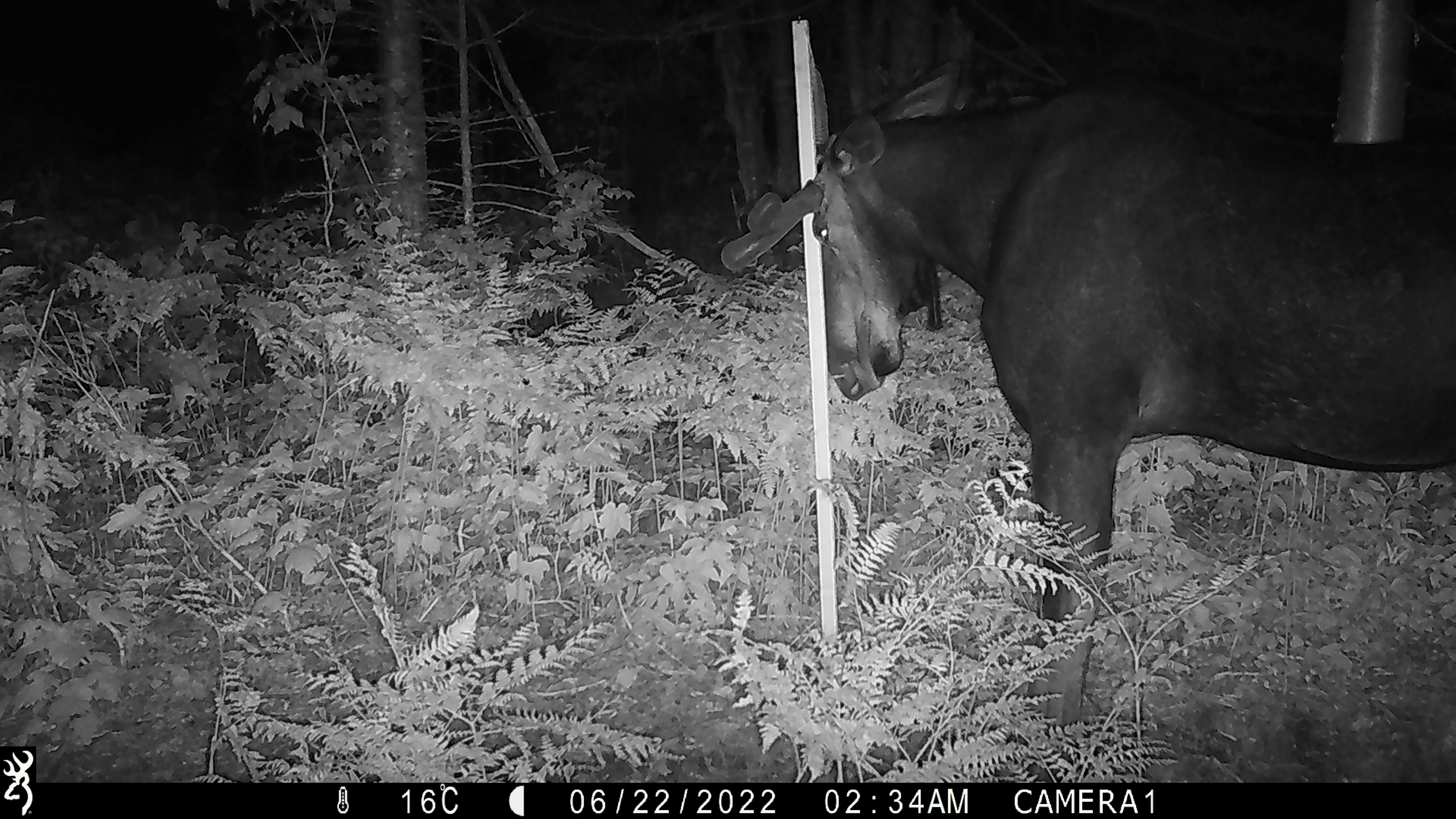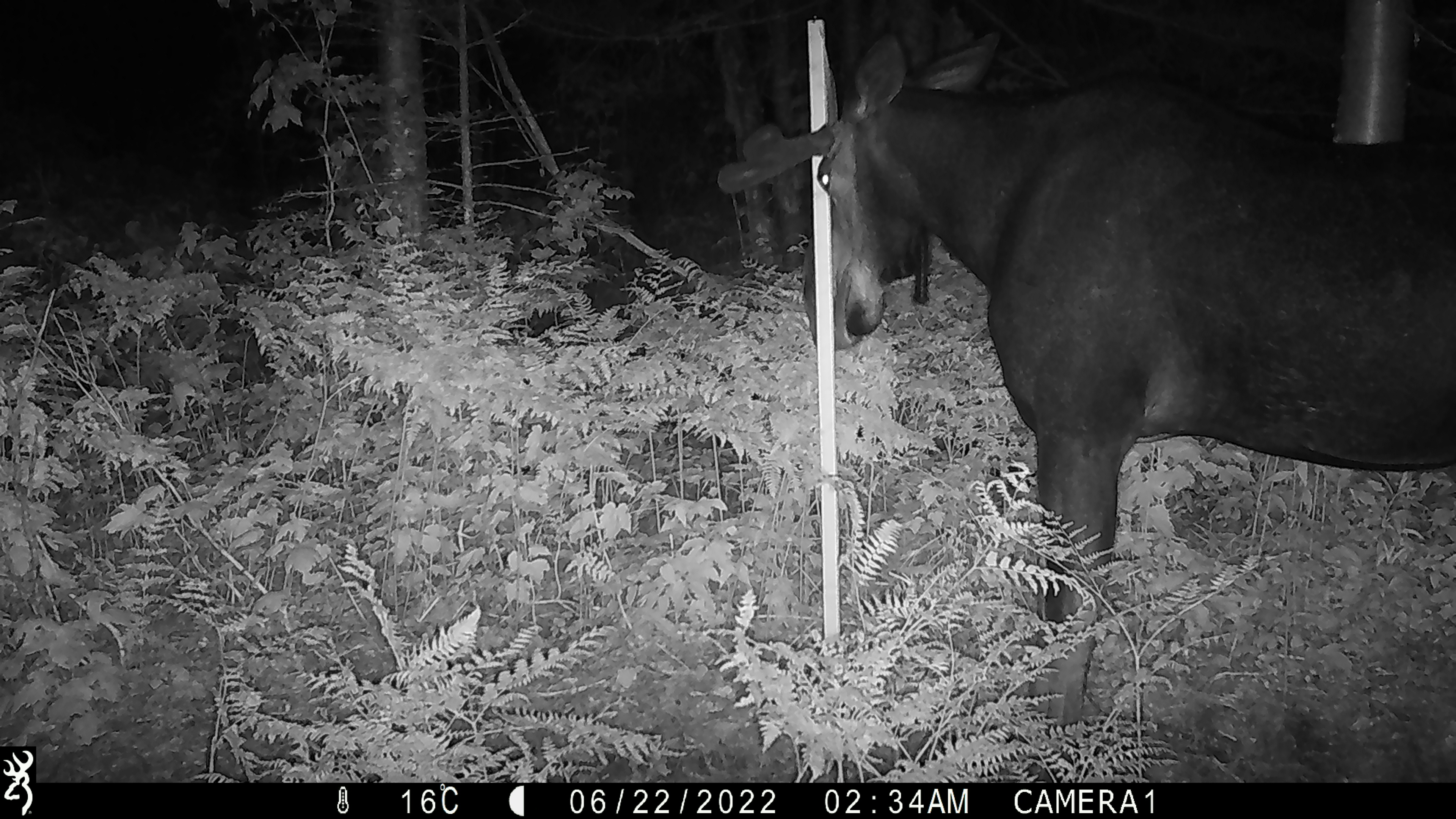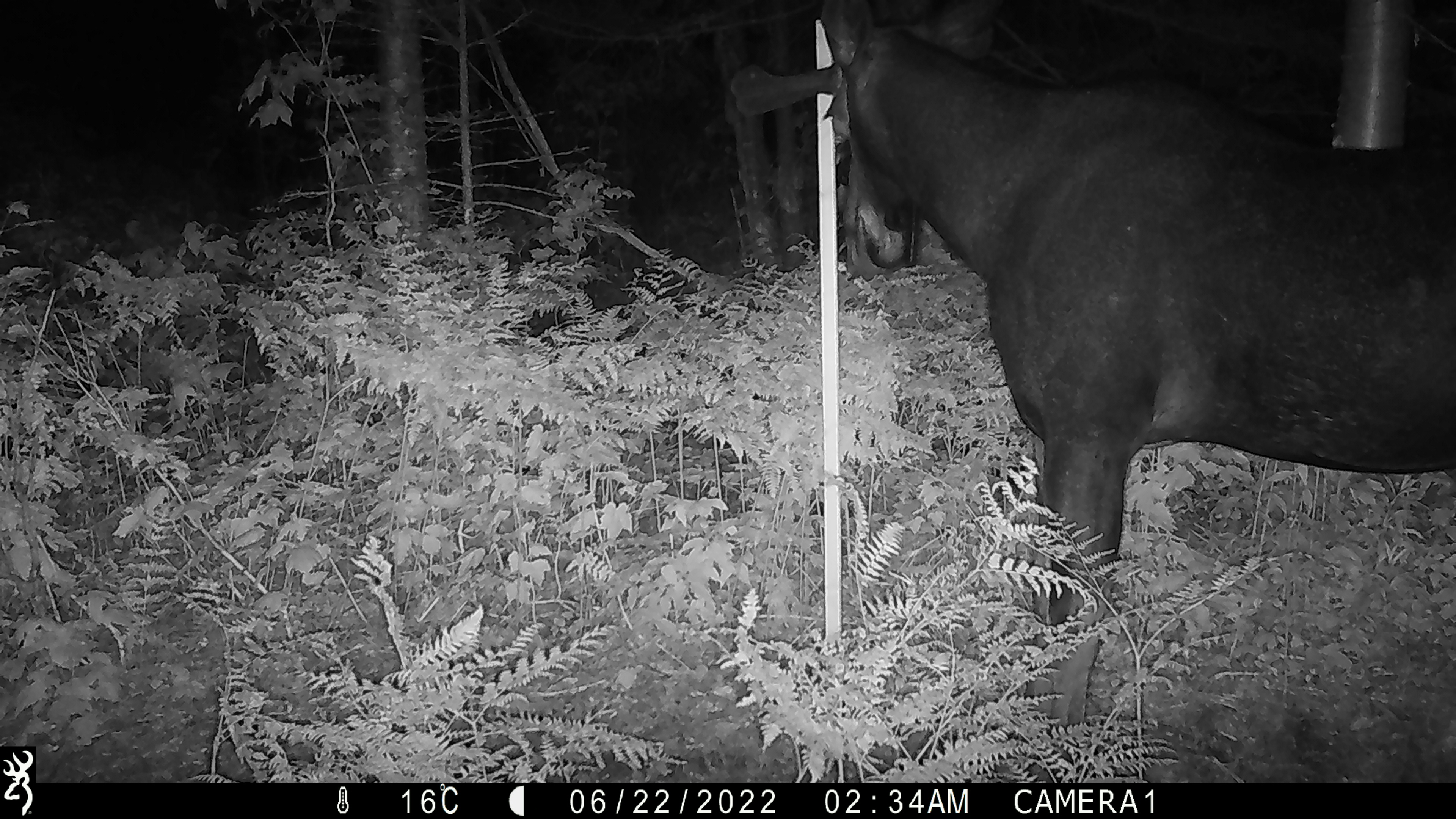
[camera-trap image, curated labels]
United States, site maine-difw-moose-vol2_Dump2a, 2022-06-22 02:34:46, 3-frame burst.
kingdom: Animalia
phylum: Chordata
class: Mammalia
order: Artiodactyla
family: Cervidae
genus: Alces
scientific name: Alces alces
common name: moose